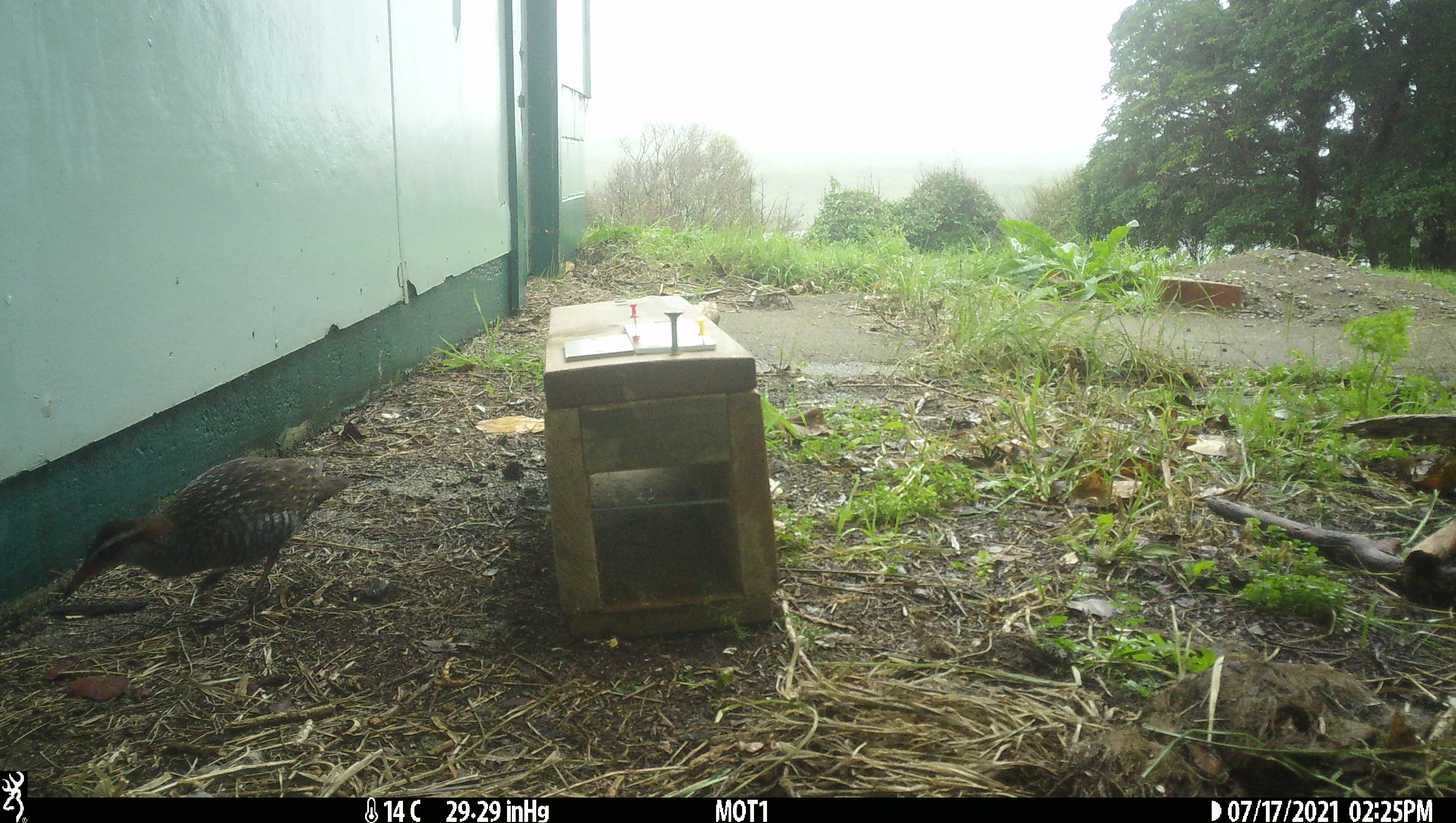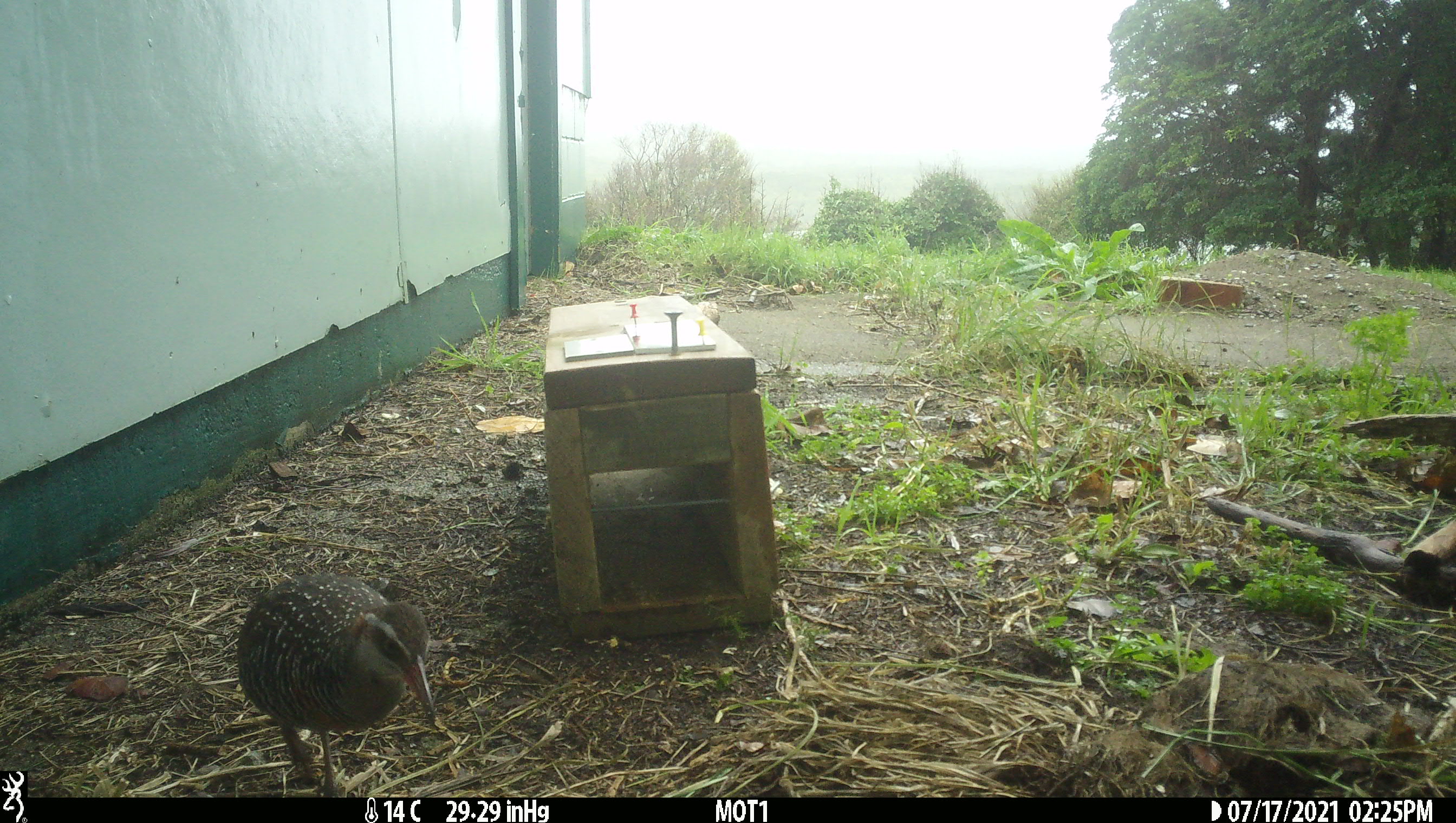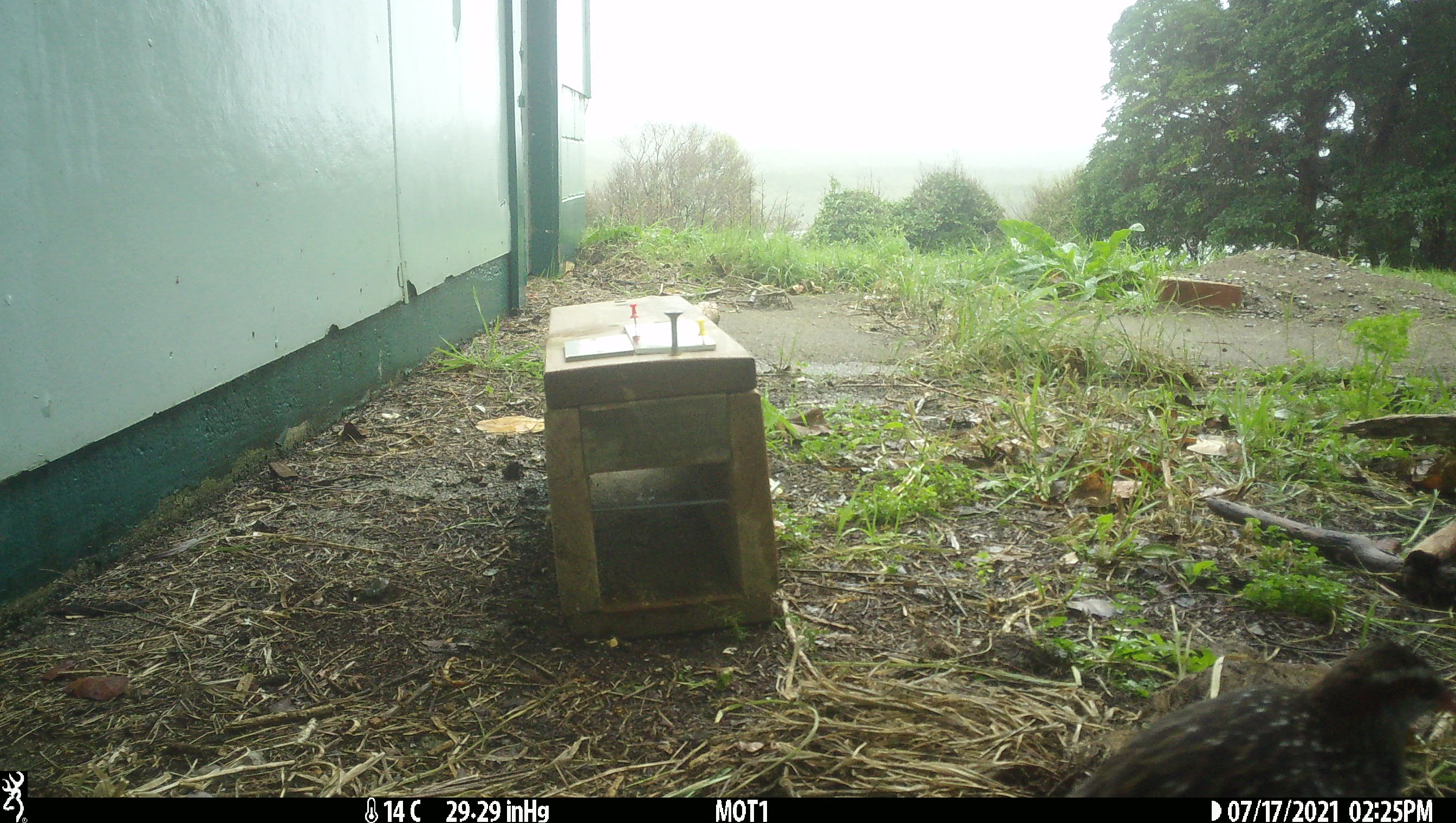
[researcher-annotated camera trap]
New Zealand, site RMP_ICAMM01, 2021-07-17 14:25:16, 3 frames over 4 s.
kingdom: Animalia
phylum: Chordata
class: Aves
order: Gruiformes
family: Rallidae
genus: Gallirallus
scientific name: Gallirallus philippensis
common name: buff-banded rail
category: banded rail